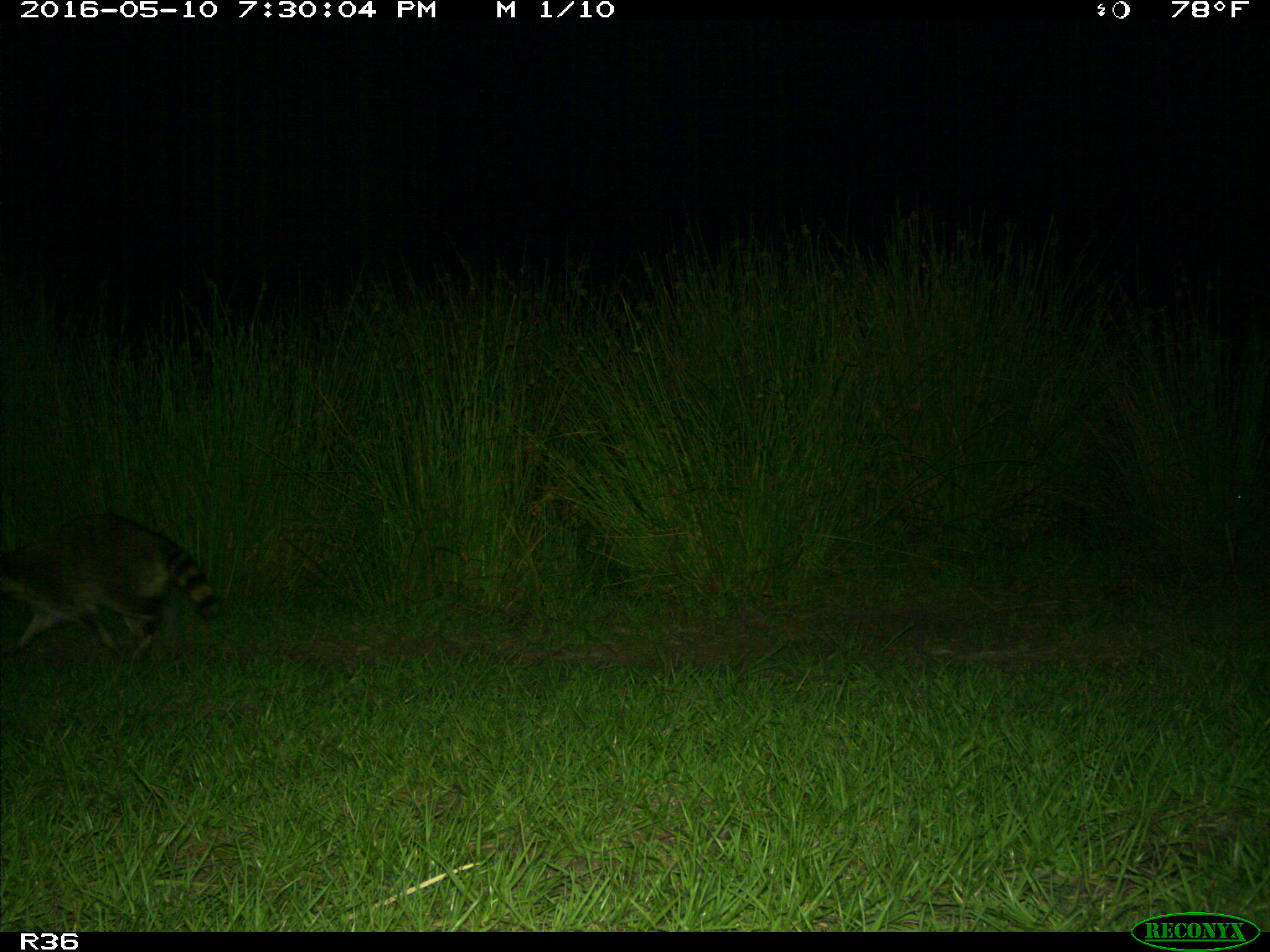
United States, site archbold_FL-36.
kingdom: Animalia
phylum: Chordata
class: Mammalia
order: Carnivora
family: Procyonidae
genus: Procyon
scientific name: Procyon lotor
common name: common raccoon